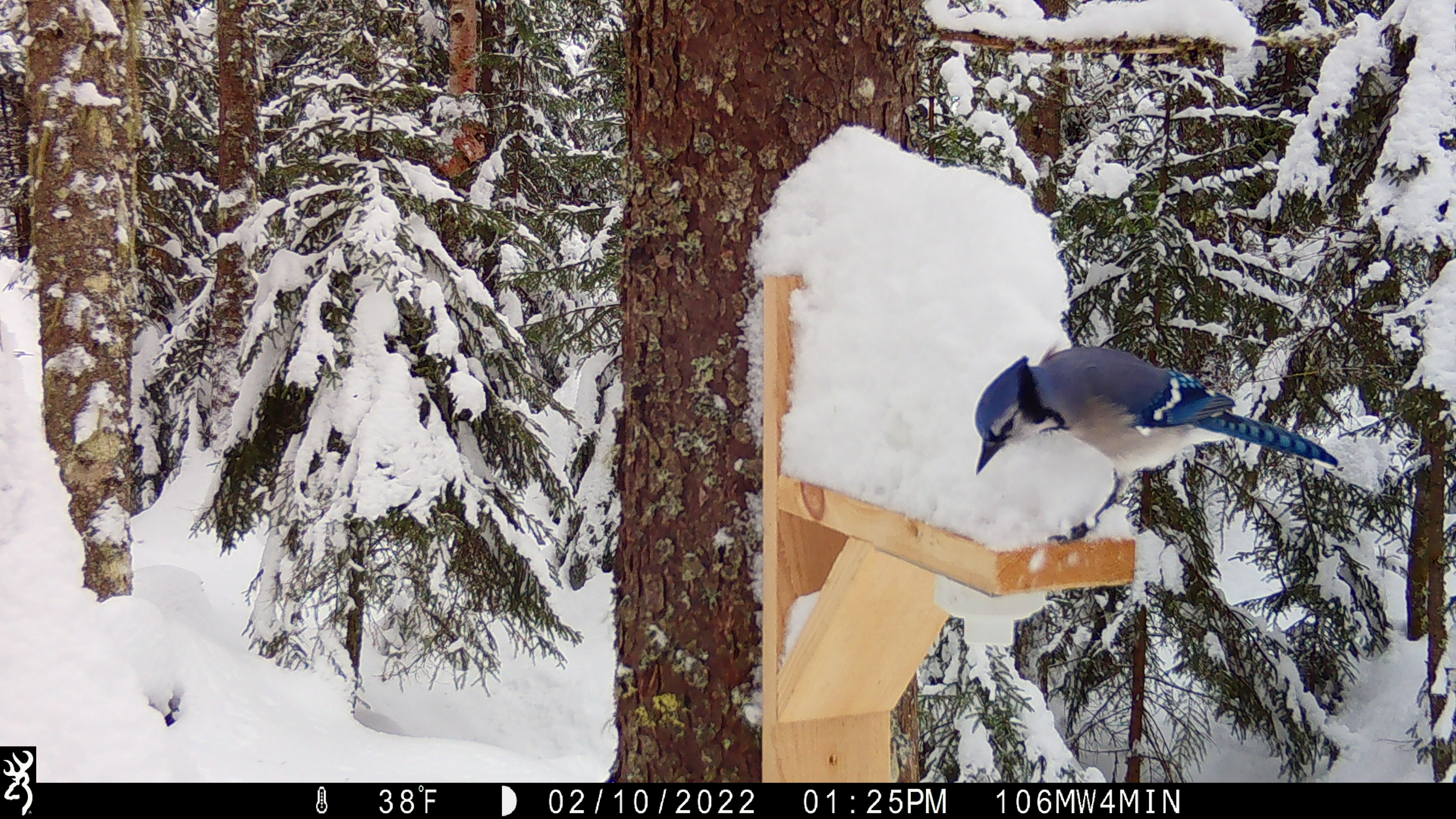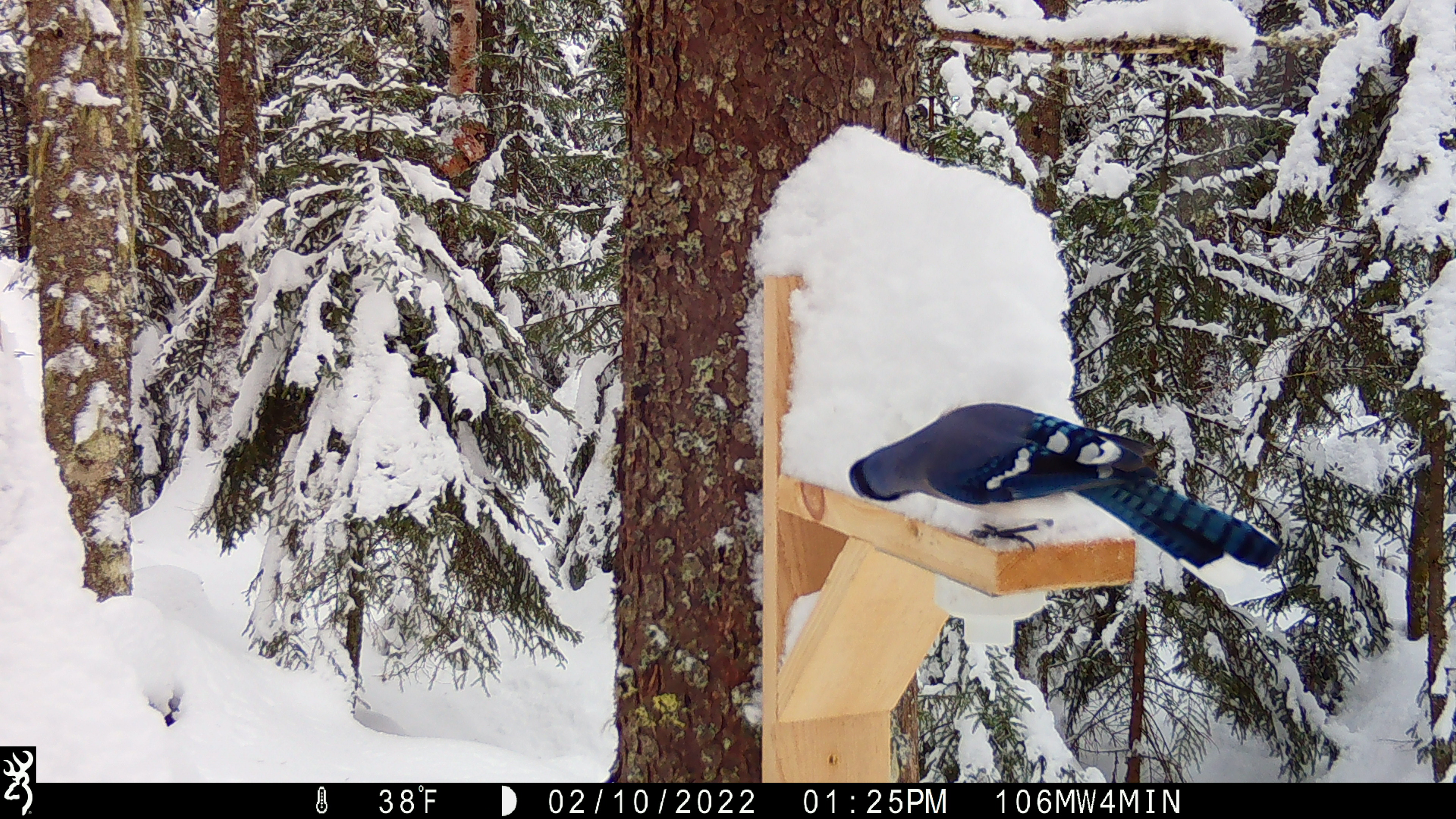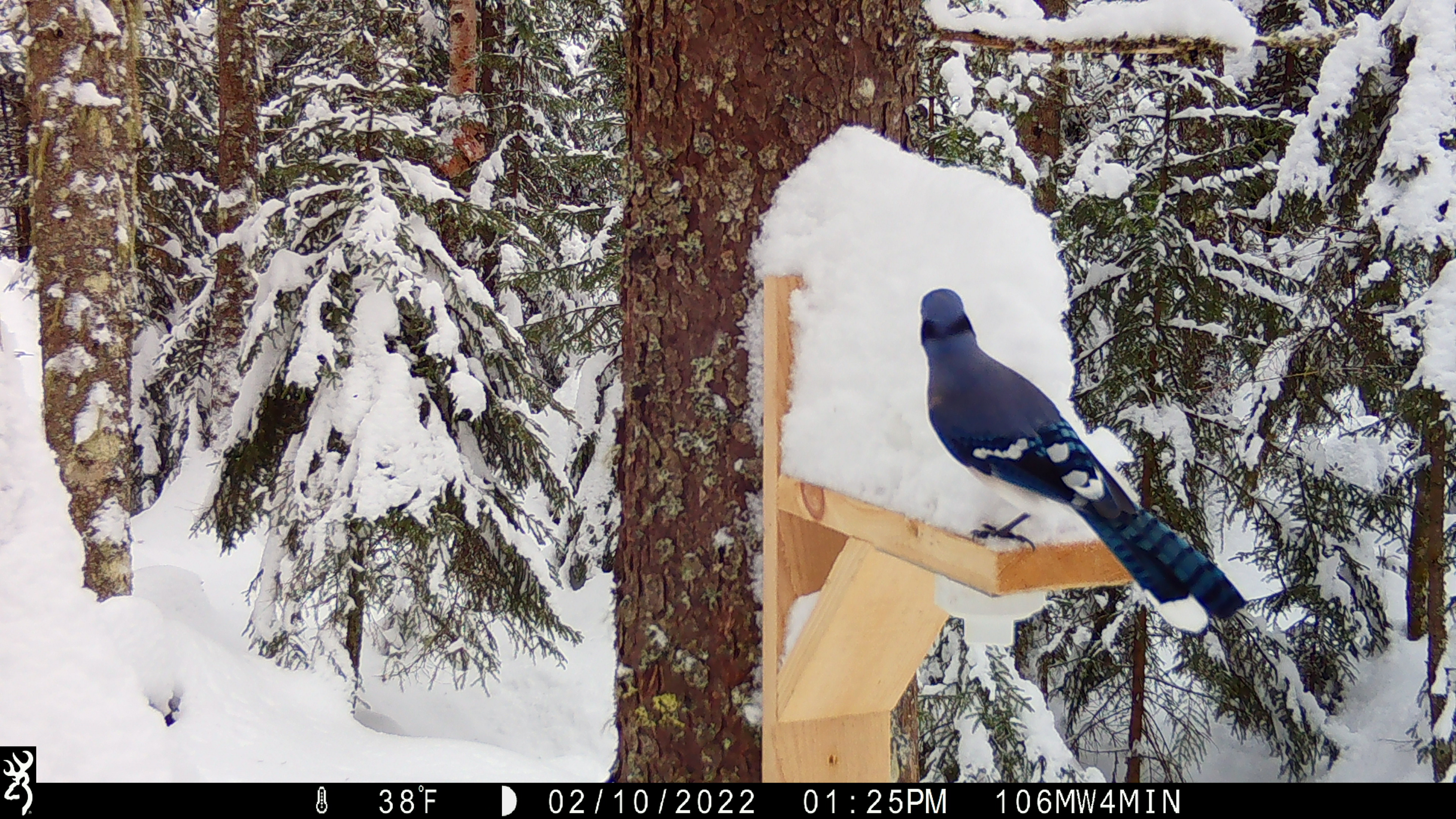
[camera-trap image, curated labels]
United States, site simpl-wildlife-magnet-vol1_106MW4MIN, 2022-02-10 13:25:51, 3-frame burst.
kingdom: Animalia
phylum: Chordata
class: Aves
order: Passeriformes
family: Corvidae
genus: Cyanocitta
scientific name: Cyanocitta cristata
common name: blue jay